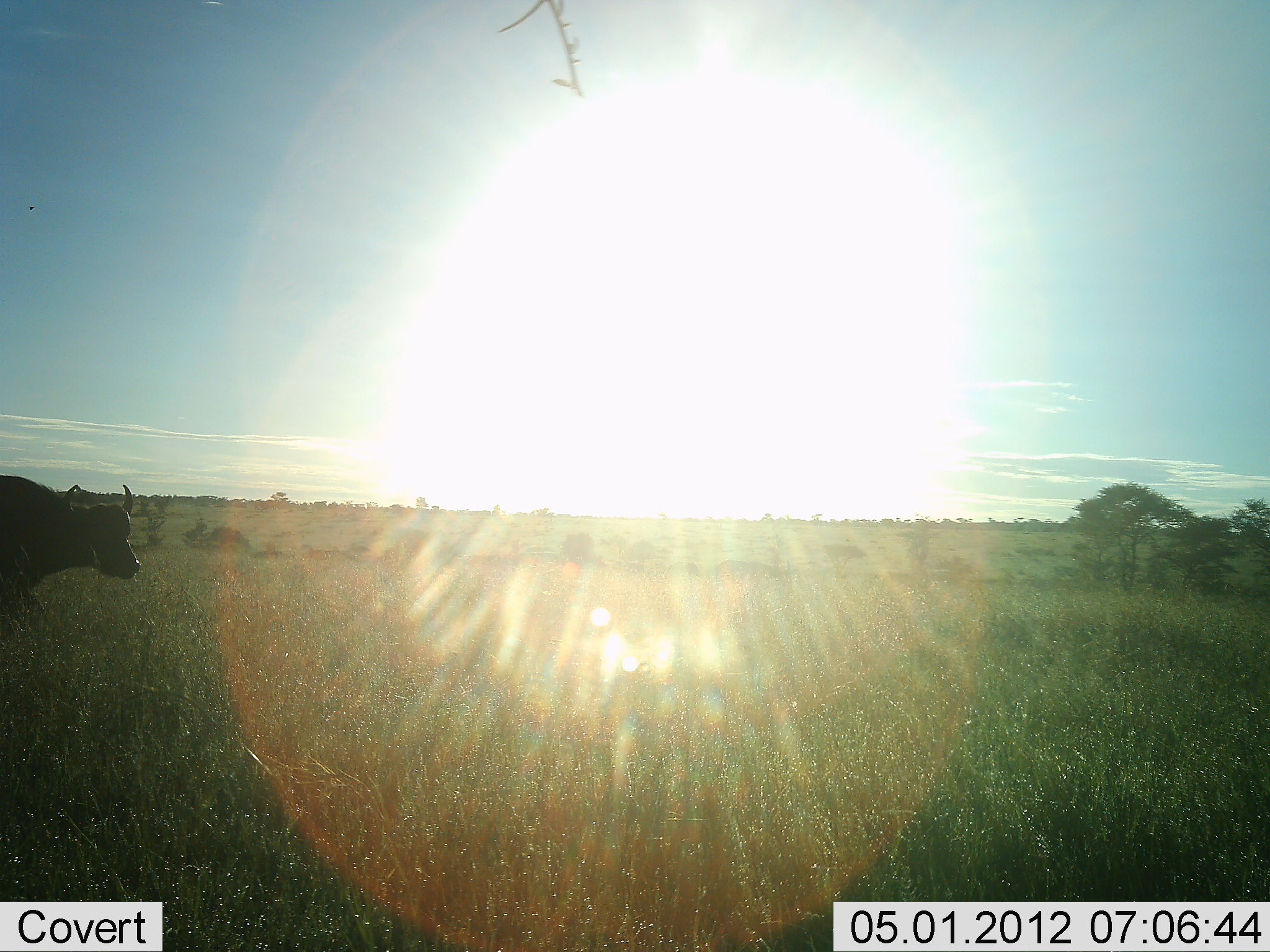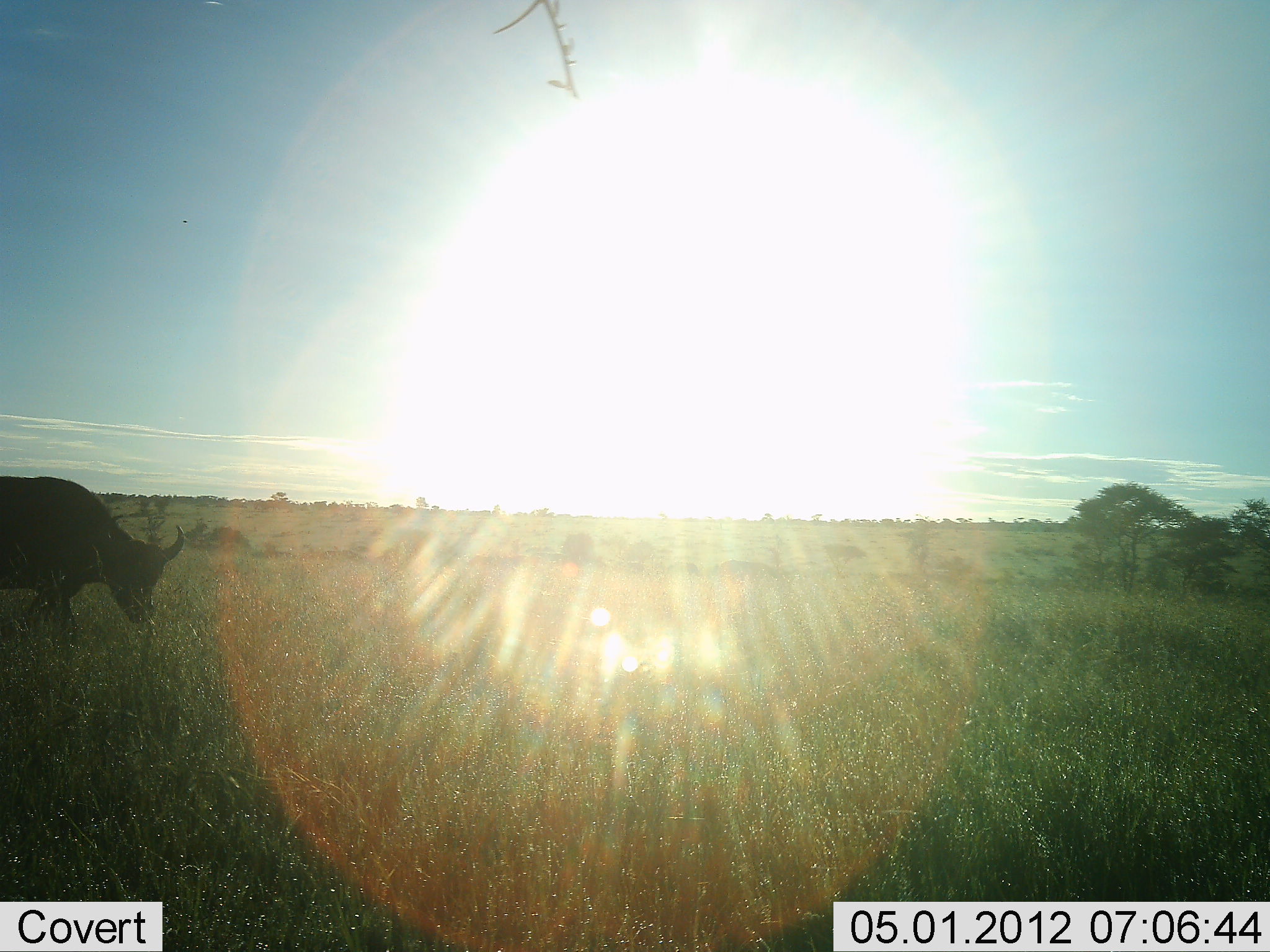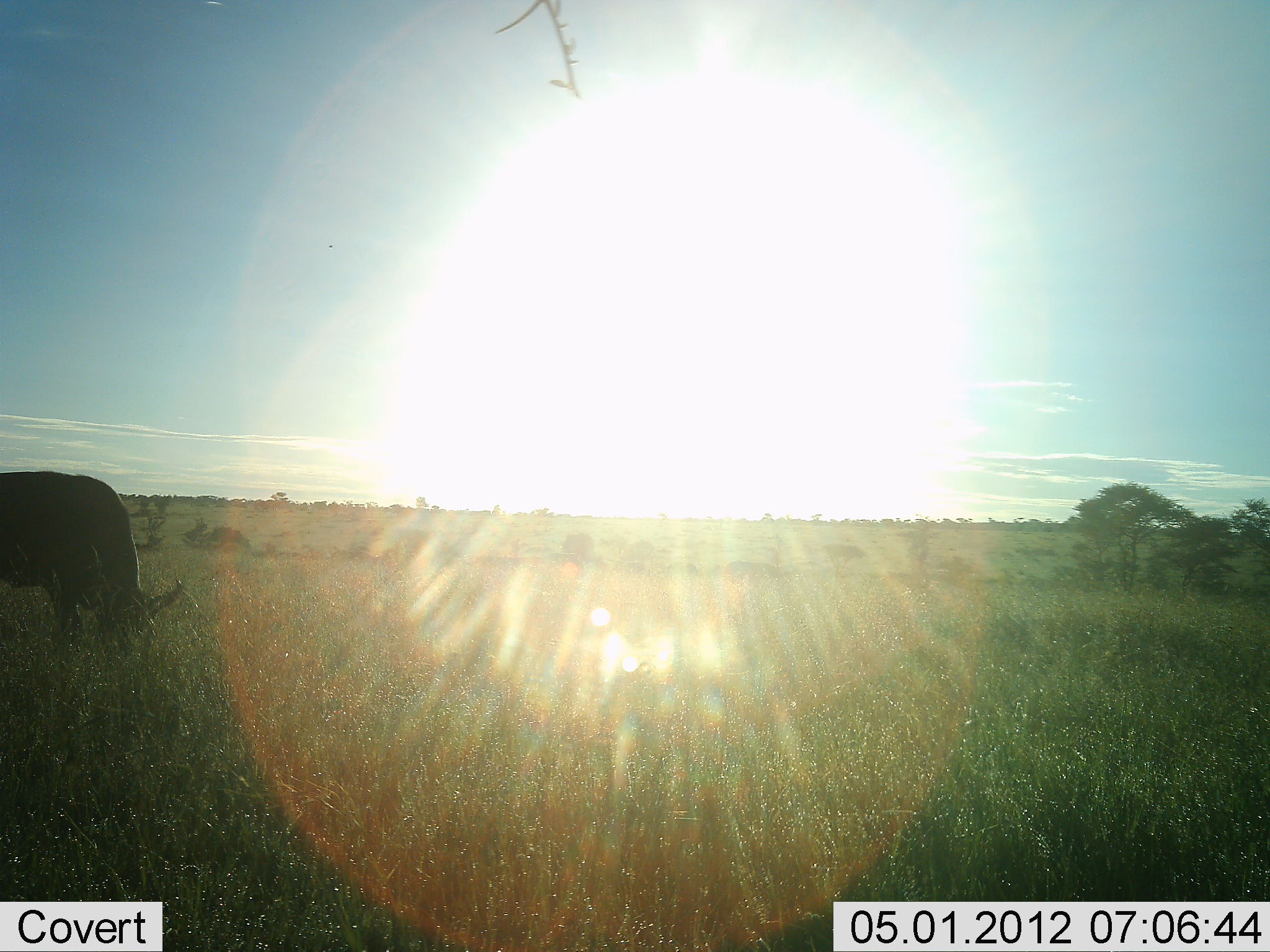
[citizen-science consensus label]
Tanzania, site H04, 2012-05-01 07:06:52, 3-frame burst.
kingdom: Animalia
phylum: Chordata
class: Mammalia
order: Artiodactyla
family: Bovidae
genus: Syncerus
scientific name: Syncerus caffer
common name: cape buffalo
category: buffalo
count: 1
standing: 32%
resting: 0%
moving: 59%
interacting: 0%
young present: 0%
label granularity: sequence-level